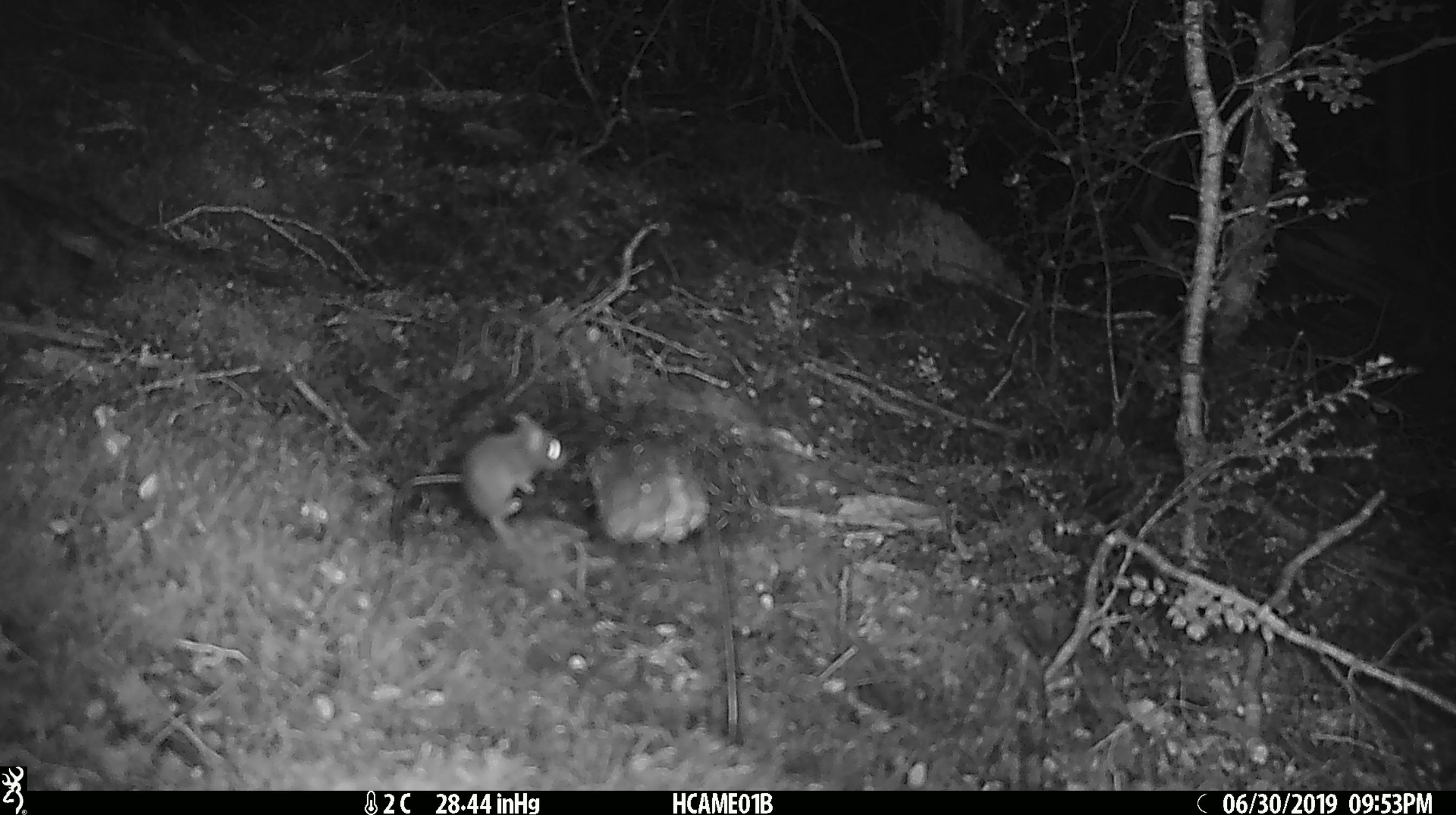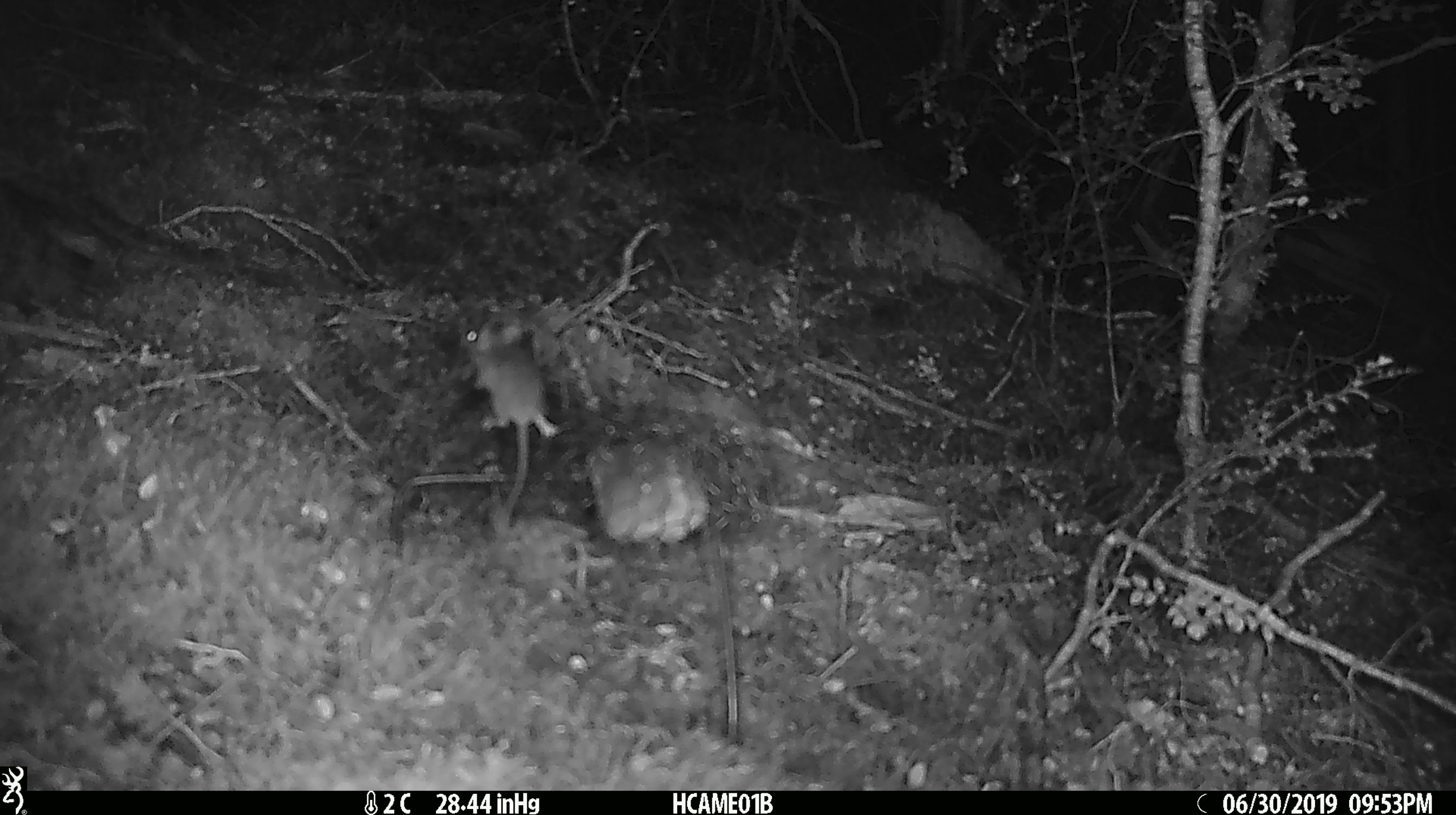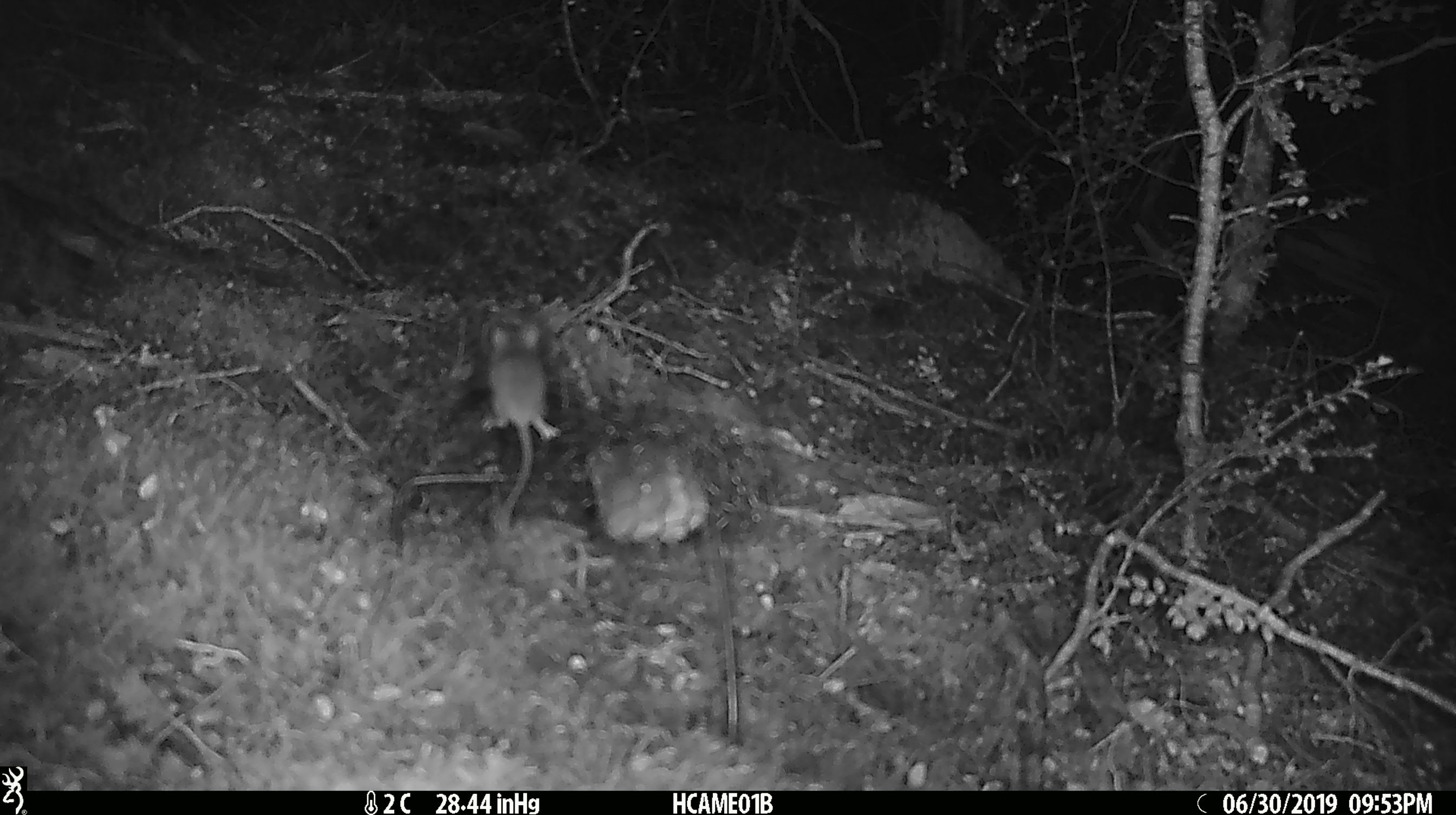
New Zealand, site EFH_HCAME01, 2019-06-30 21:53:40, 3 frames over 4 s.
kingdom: Animalia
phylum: Chordata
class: Mammalia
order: Rodentia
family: Muridae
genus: Mus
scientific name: Mus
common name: mouse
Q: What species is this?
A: Mouse (Mus).